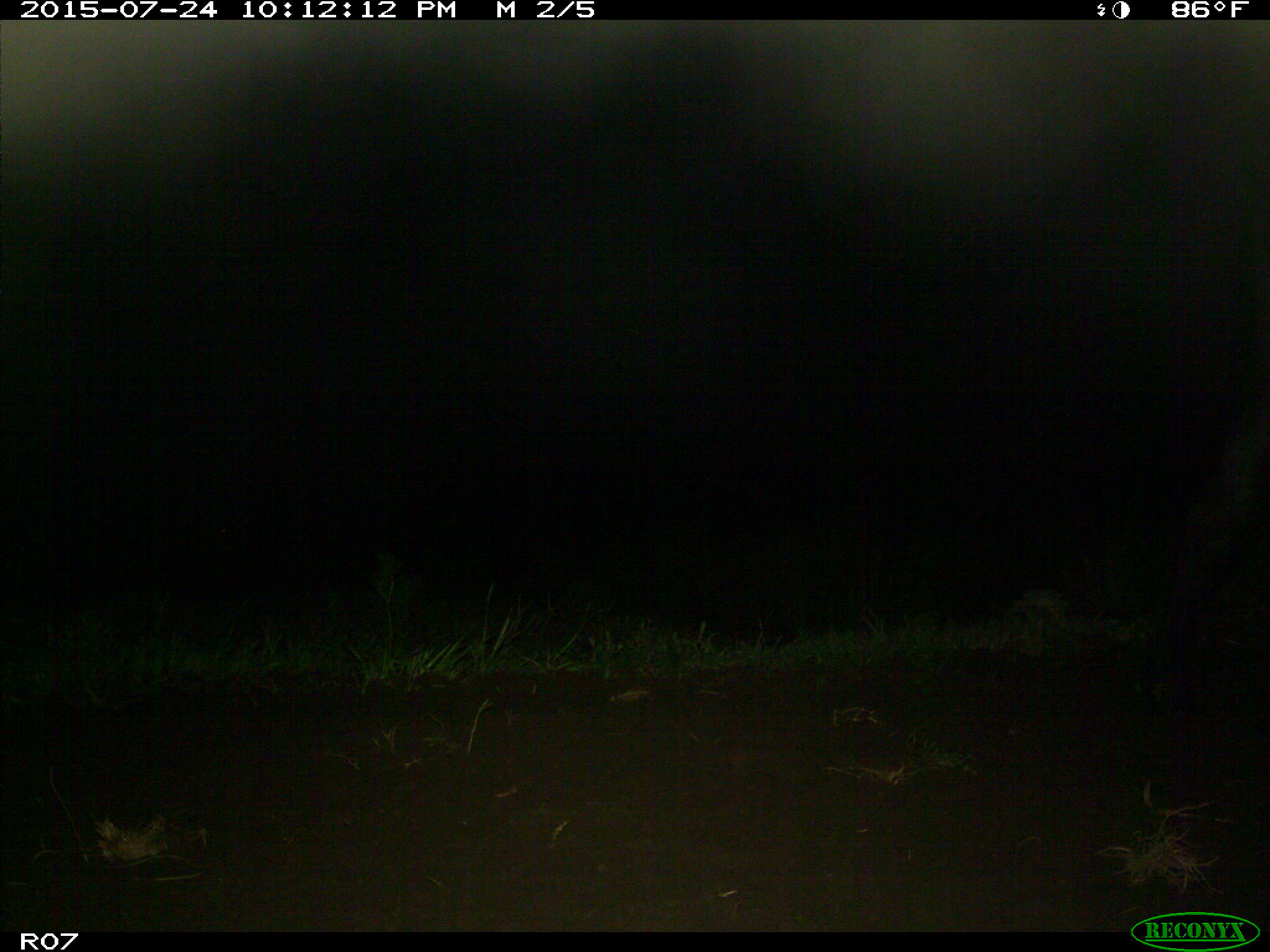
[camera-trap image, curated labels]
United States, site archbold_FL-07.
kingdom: Animalia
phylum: Chordata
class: Mammalia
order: Artiodactyla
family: Bovidae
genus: Bos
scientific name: Bos taurus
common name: domestic cow